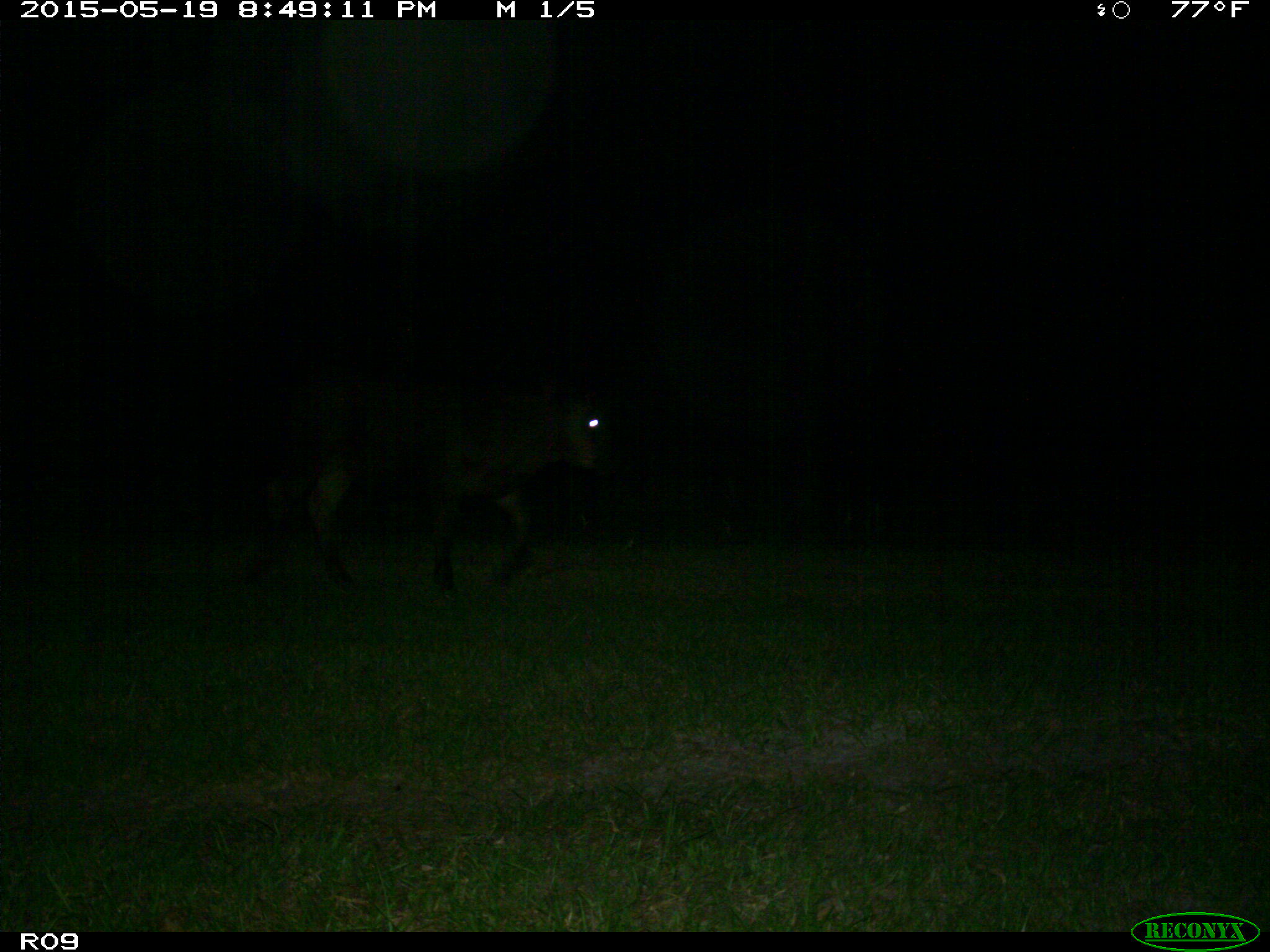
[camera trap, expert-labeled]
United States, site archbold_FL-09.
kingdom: Animalia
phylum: Chordata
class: Mammalia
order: Artiodactyla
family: Bovidae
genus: Bos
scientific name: Bos taurus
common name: domestic cow